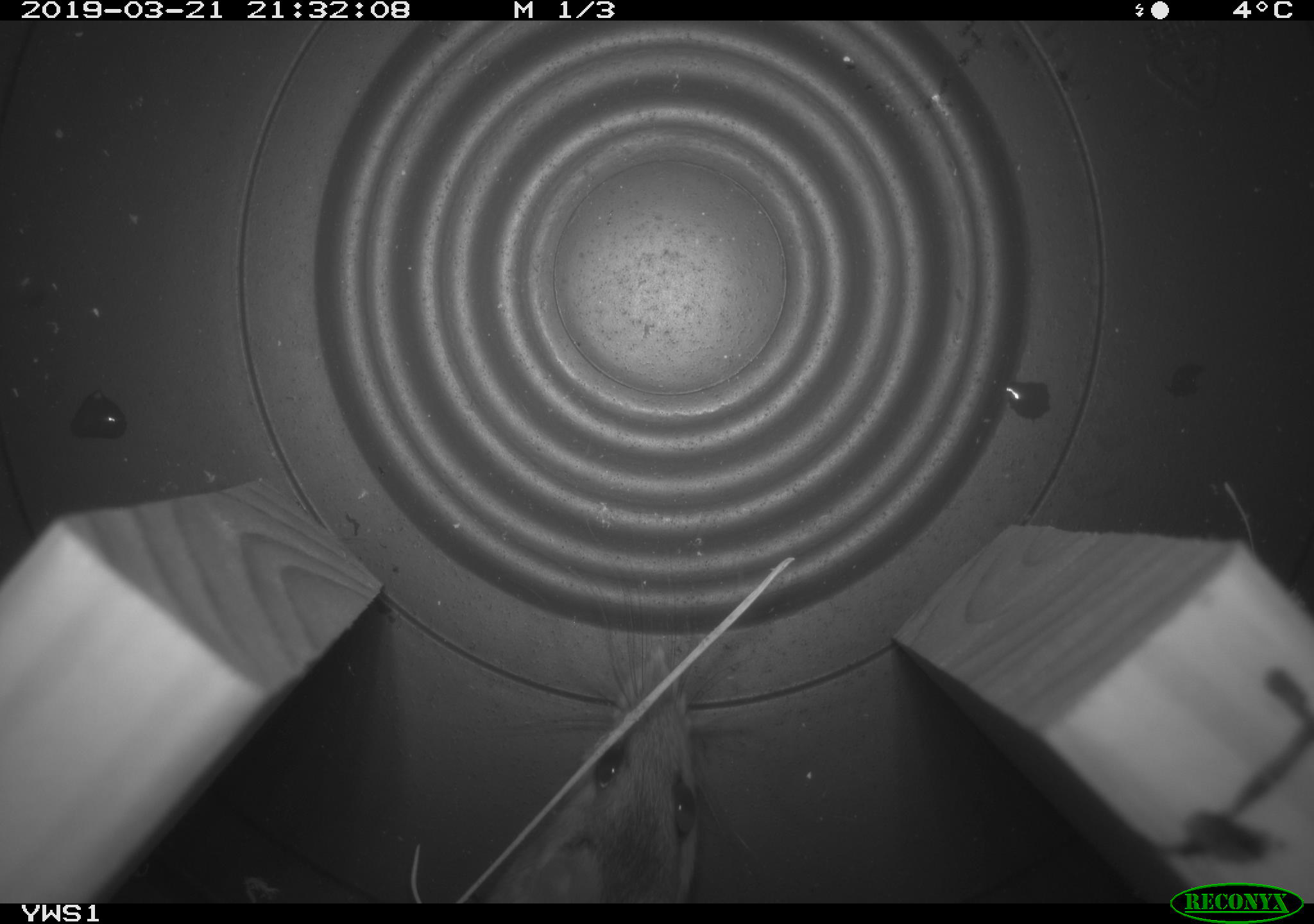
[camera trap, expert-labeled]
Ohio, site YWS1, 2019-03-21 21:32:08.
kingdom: Animalia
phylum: Chordata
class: Mammalia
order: Rodentia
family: Cricetidae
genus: Peromyscus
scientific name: Peromyscus leucopus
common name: white-footed mouse